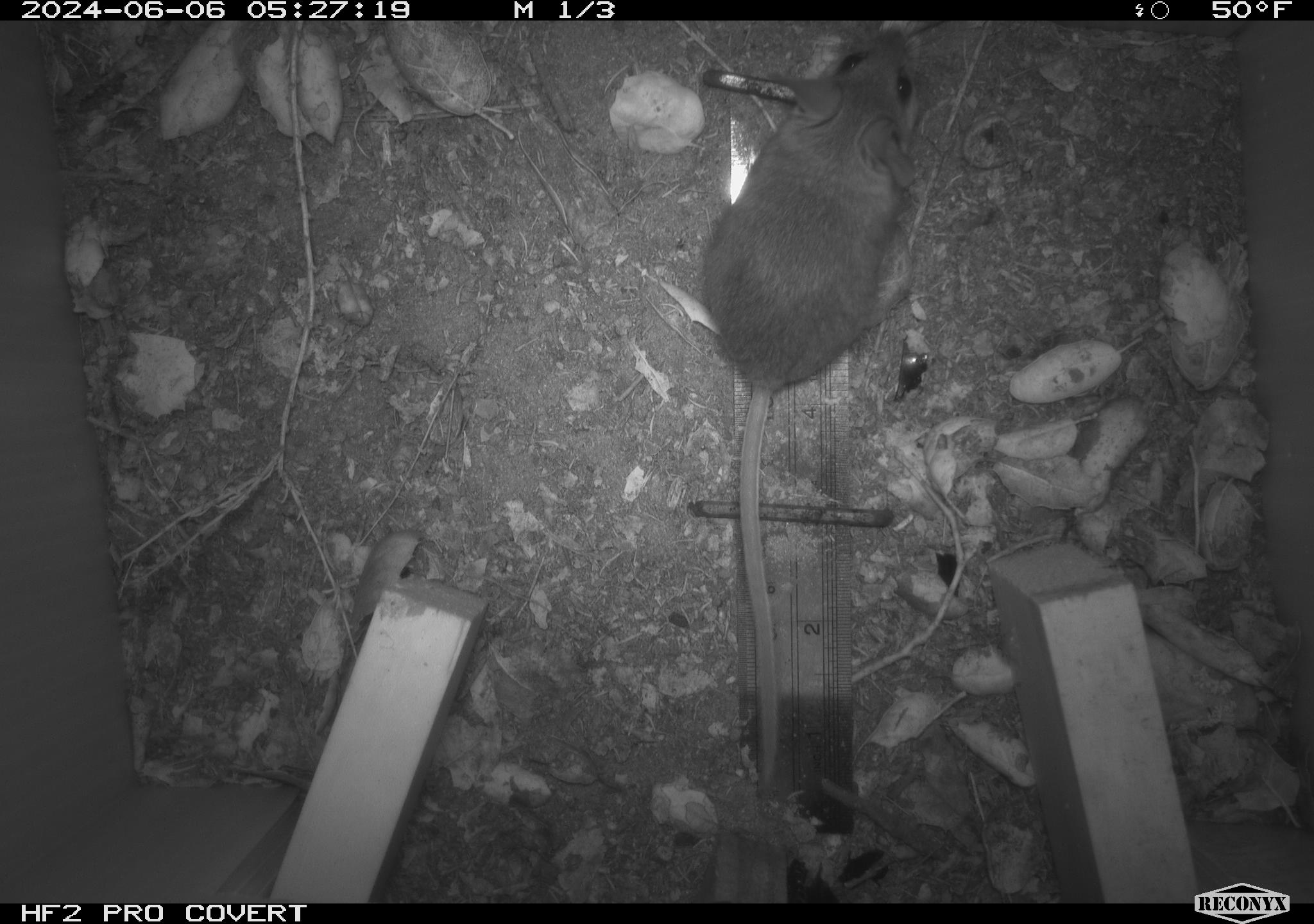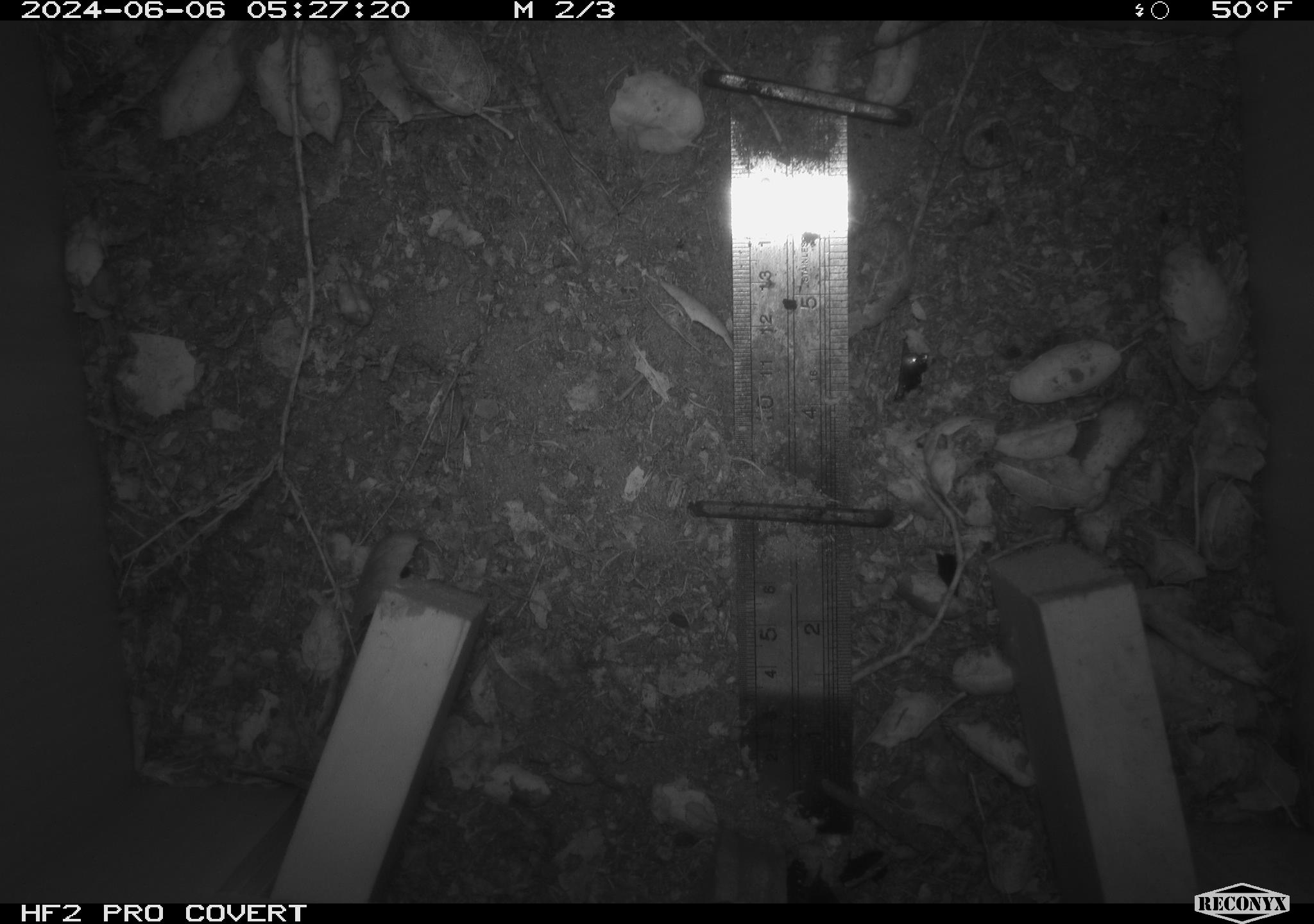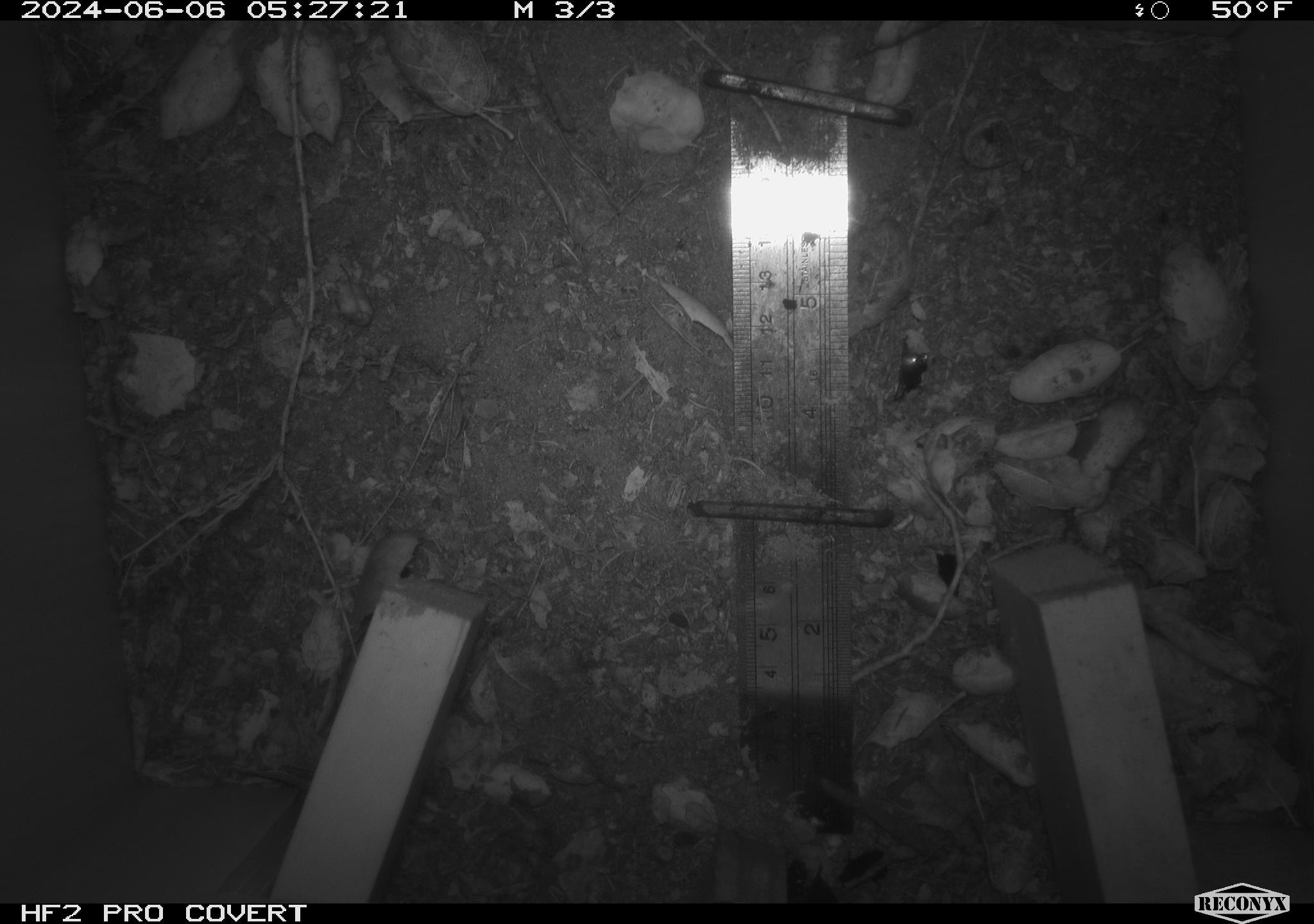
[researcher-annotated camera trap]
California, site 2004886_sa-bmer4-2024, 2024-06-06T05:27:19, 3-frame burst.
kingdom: Animalia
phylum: Chordata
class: Mammalia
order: Rodentia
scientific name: Rodentia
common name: woodrat or rat or mouse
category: woodrat or rat or mouse species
Woodrat or rat or mouse species (woodrat or rat or mouse) (Rodentia).